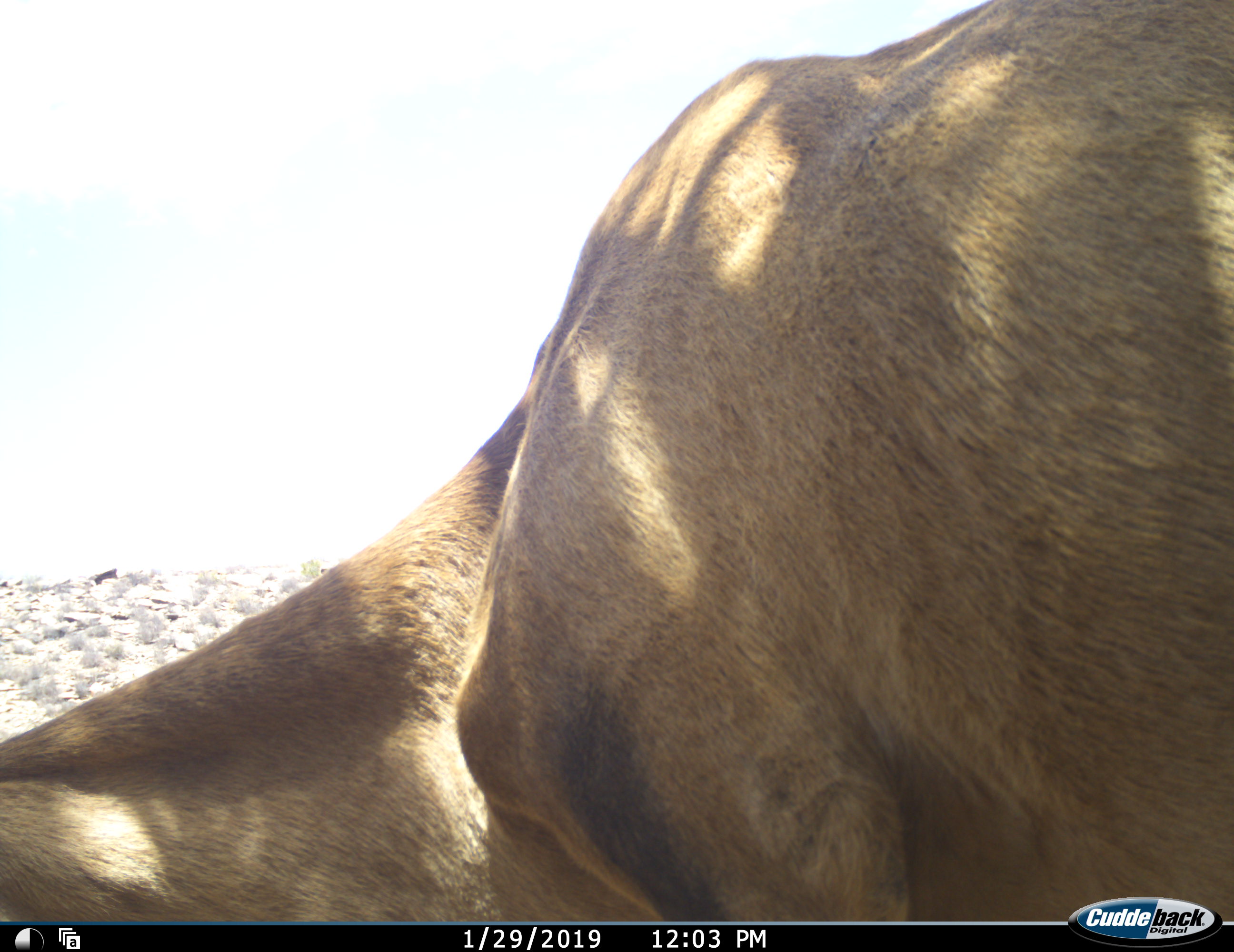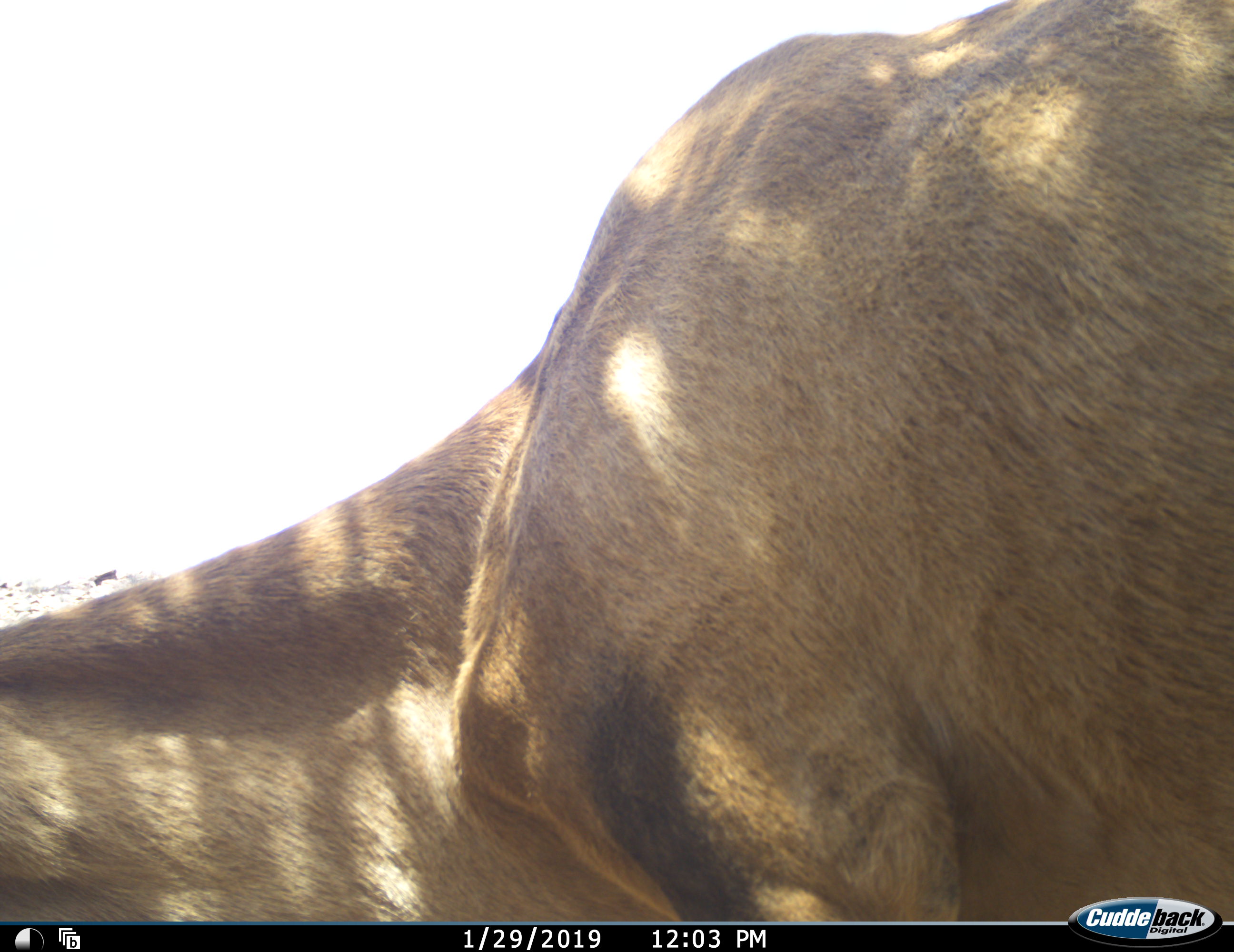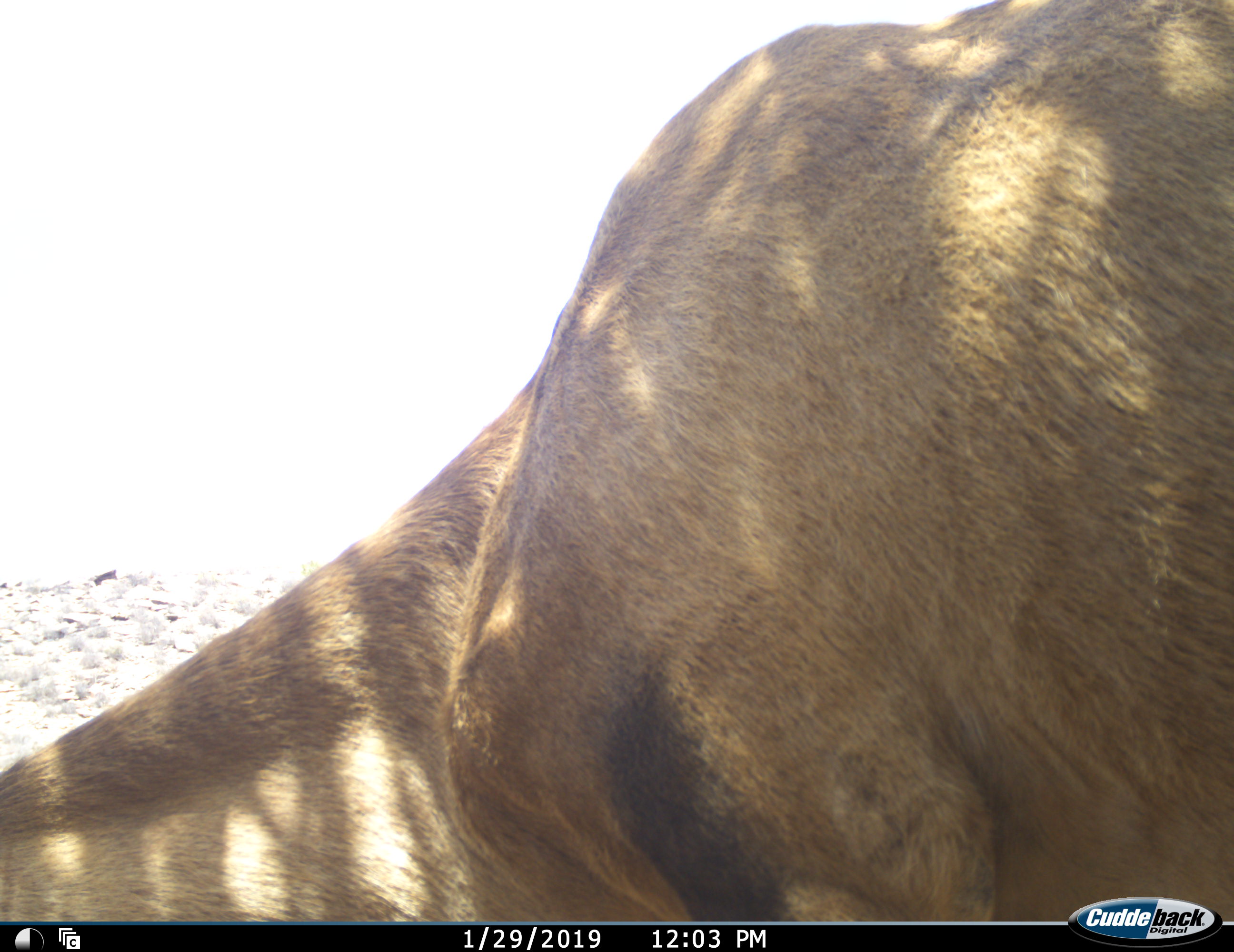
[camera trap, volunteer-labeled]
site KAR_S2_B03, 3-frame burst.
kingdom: Animalia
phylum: Chordata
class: Mammalia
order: Artiodactyla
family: Bovidae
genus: Alcelaphus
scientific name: Alcelaphus buselaphus caama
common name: red hartebeest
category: hartebeestred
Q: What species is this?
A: Hartebeestred (red hartebeest) (Alcelaphus buselaphus caama).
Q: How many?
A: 1.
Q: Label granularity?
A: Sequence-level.